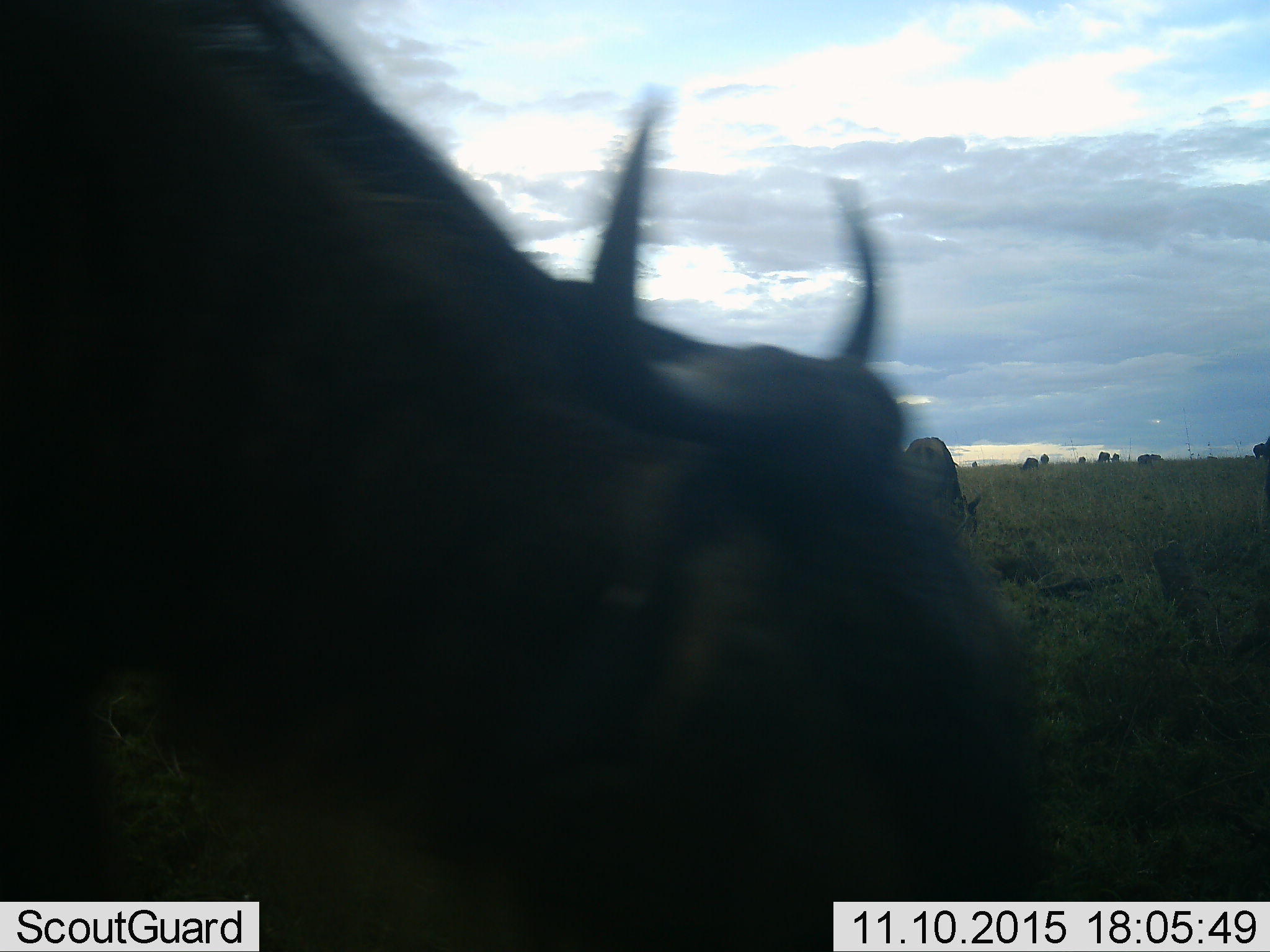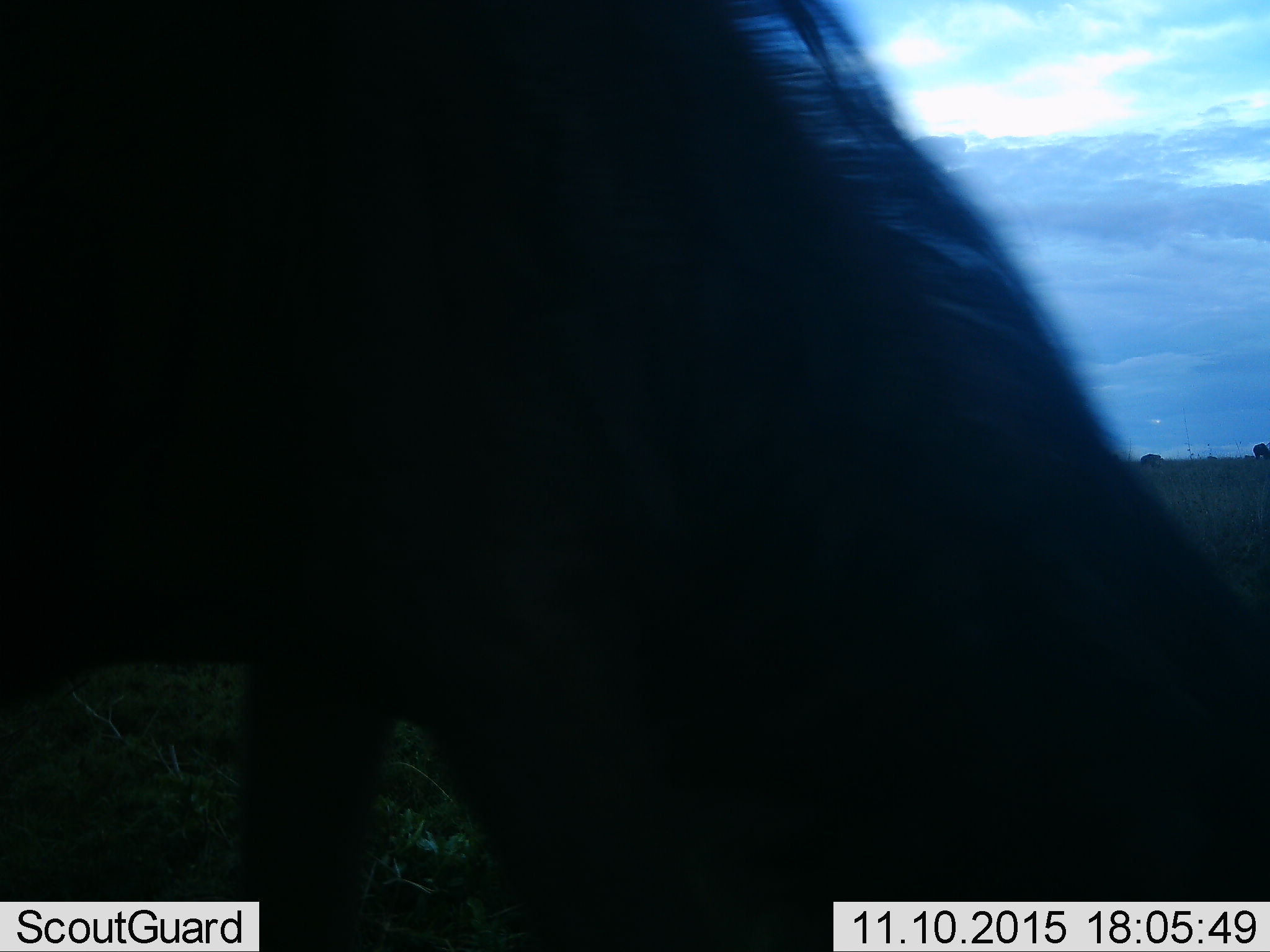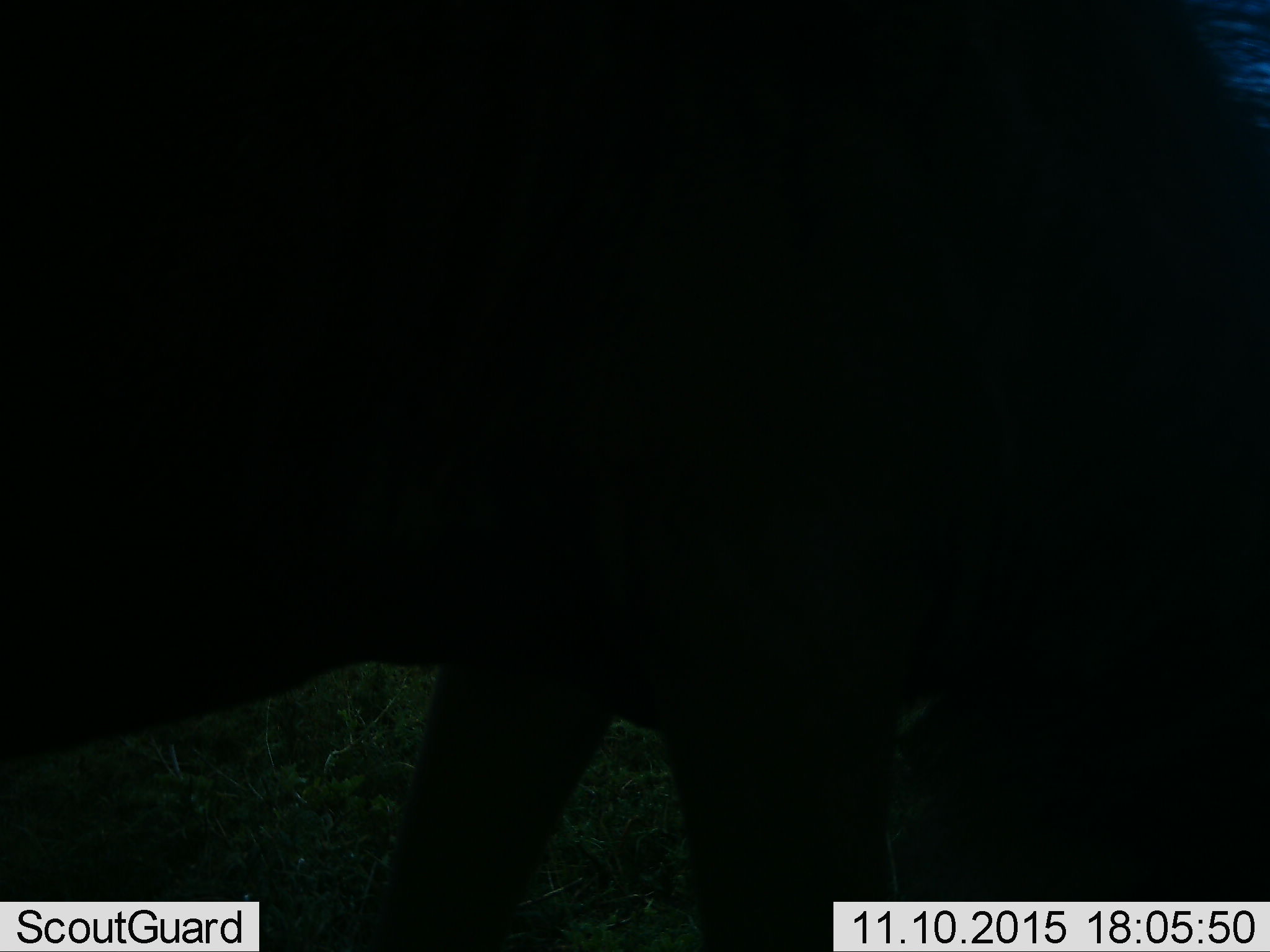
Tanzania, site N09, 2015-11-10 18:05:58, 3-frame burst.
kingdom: Animalia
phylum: Chordata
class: Mammalia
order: Artiodactyla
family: Bovidae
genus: Connochaetes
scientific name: Connochaetes taurinus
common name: blue wildebeest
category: wildebeest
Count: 11-50.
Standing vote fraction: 50%.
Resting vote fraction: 0%.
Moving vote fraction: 67%.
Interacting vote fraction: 0%.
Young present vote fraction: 0%.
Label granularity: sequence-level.